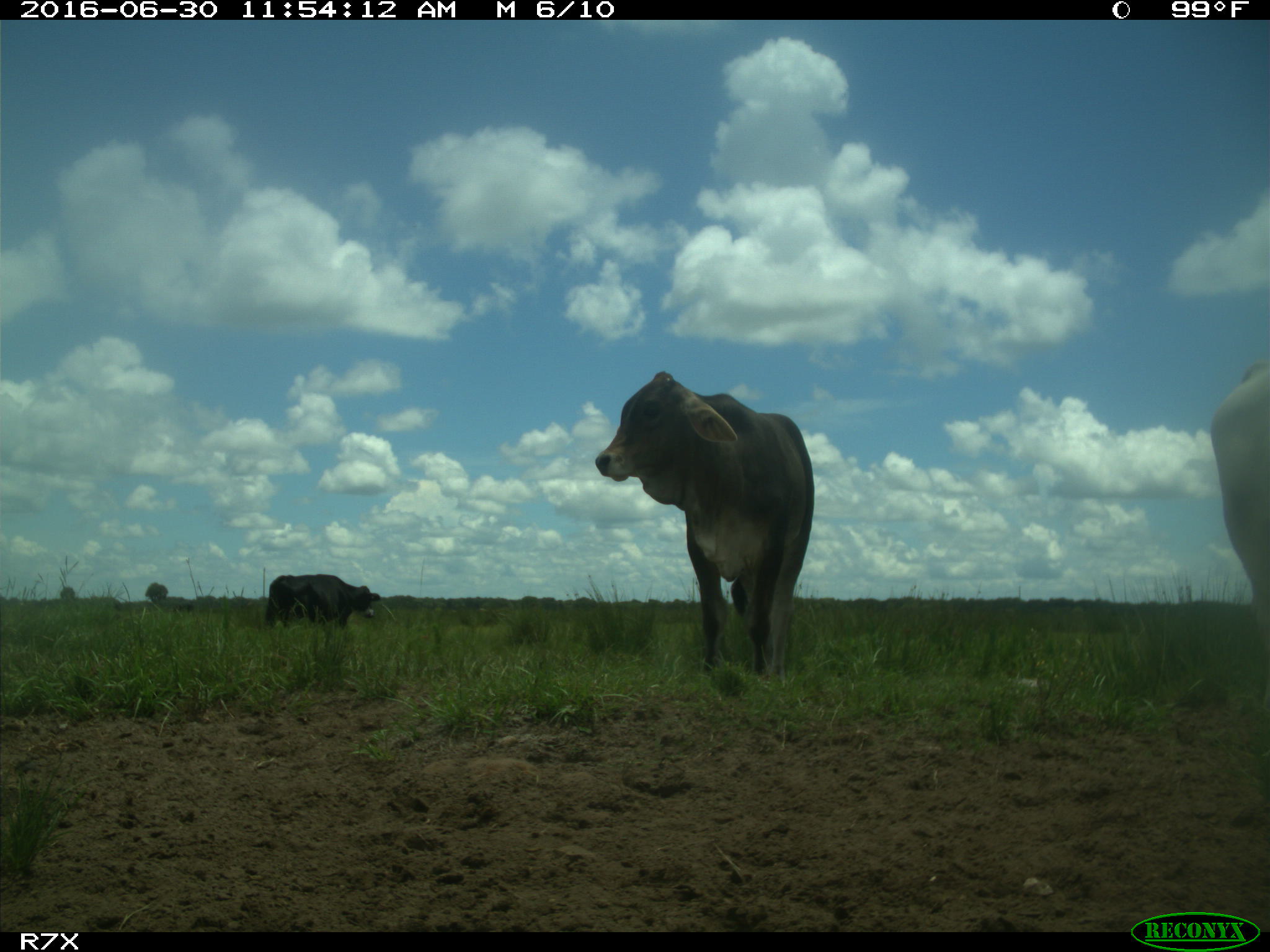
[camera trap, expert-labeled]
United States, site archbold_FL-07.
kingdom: Animalia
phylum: Chordata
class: Mammalia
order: Artiodactyla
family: Bovidae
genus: Bos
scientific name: Bos taurus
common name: domestic cow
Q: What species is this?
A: Bos taurus (domestic cow).